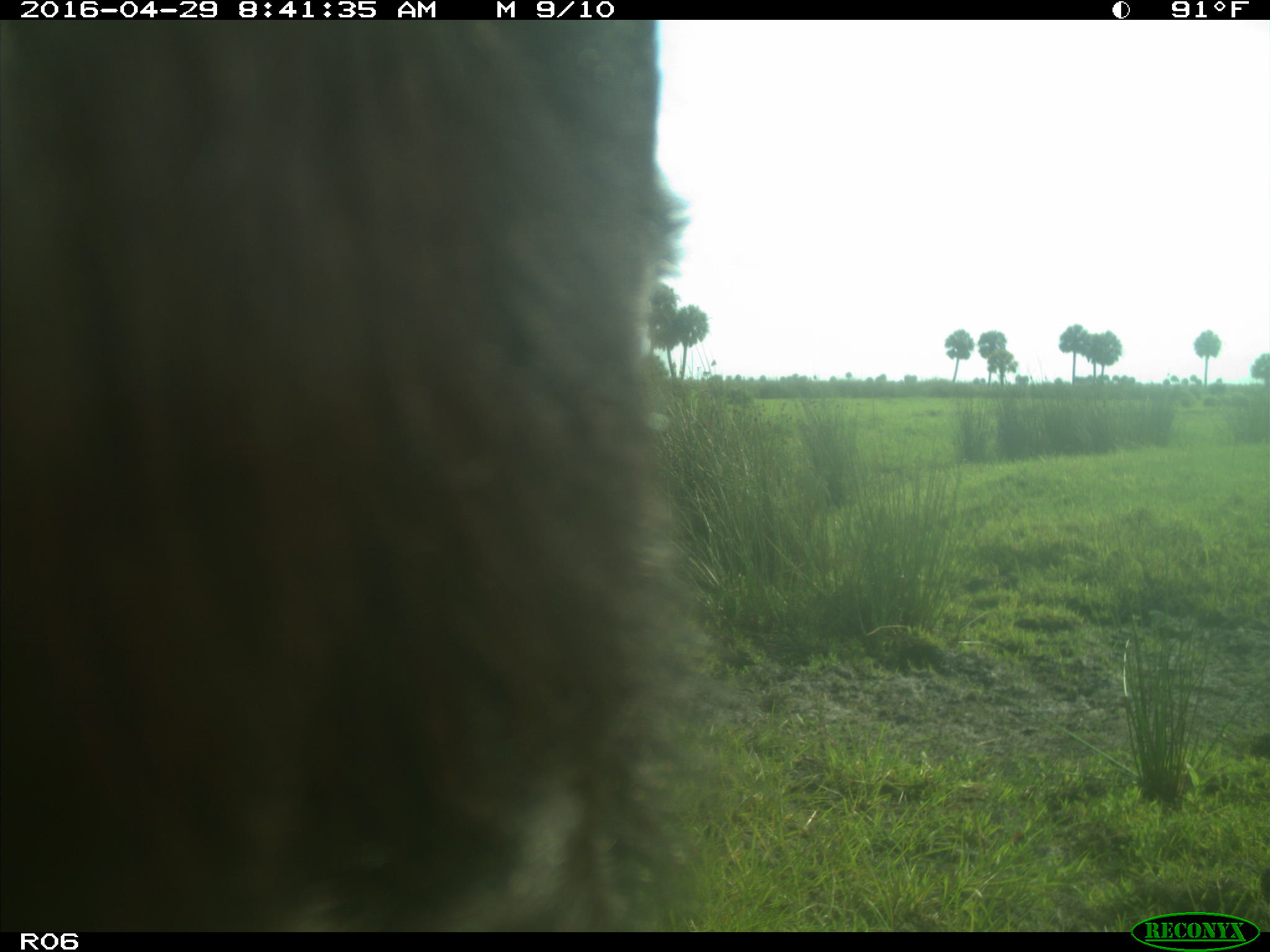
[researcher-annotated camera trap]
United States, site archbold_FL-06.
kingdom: Animalia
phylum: Chordata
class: Mammalia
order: Artiodactyla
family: Bovidae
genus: Bos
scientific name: Bos taurus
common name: domestic cow